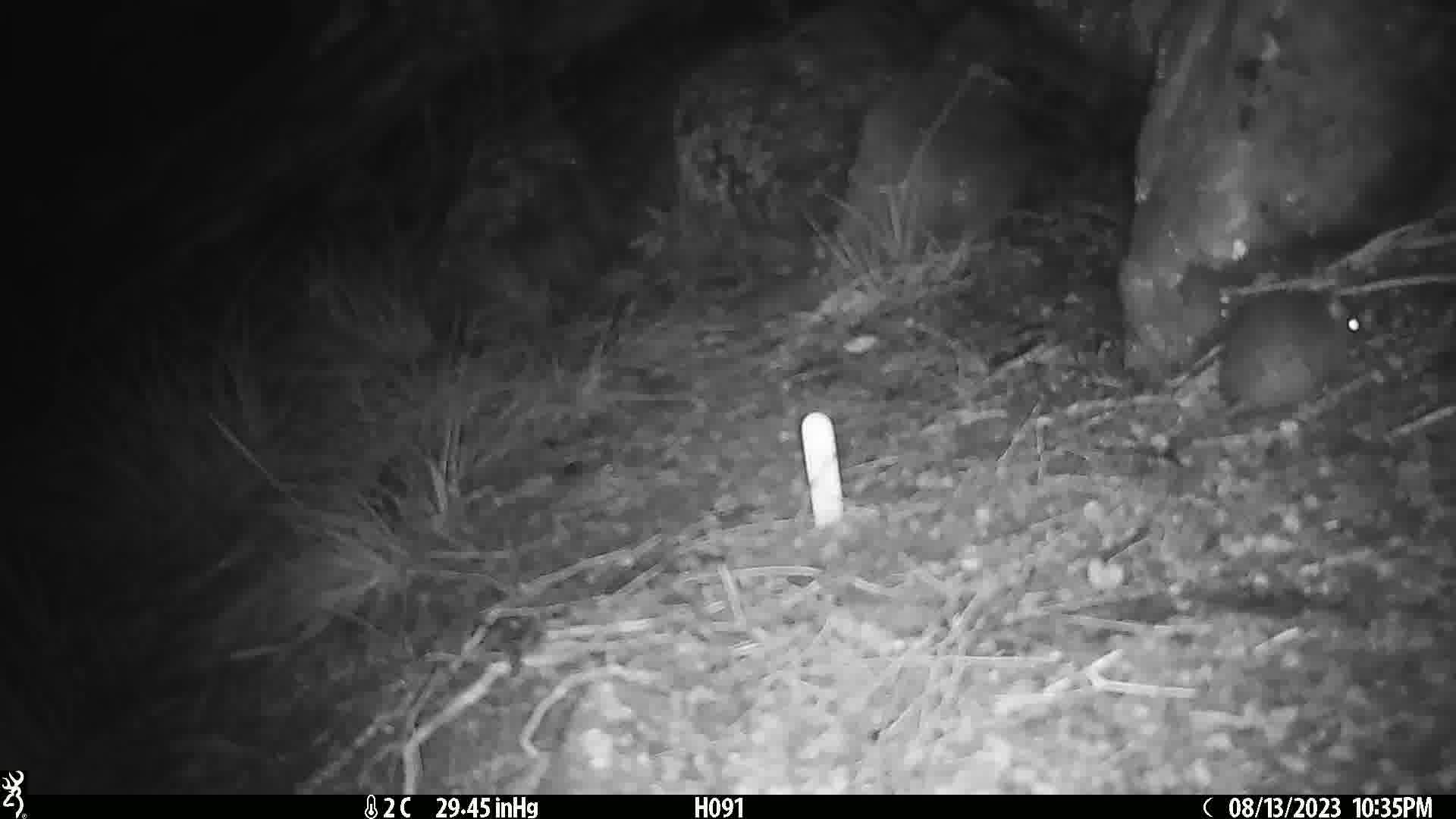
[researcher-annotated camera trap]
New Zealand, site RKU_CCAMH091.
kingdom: Animalia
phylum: Chordata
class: Mammalia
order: Rodentia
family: Muridae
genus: Rattus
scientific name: Rattus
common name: rat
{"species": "rat (Rattus)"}